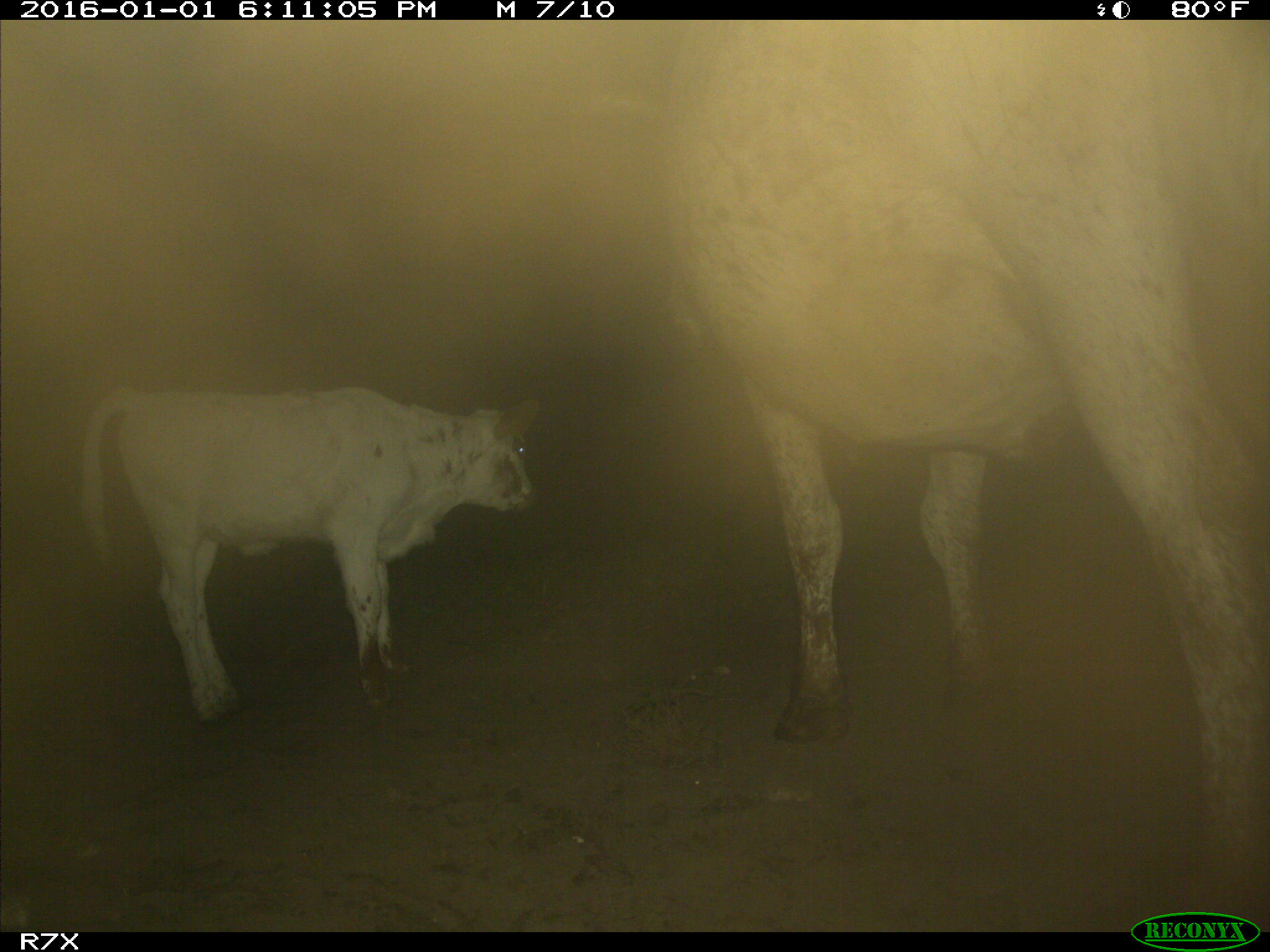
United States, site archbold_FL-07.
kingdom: Animalia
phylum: Chordata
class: Mammalia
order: Artiodactyla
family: Bovidae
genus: Bos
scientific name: Bos taurus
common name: domestic cow